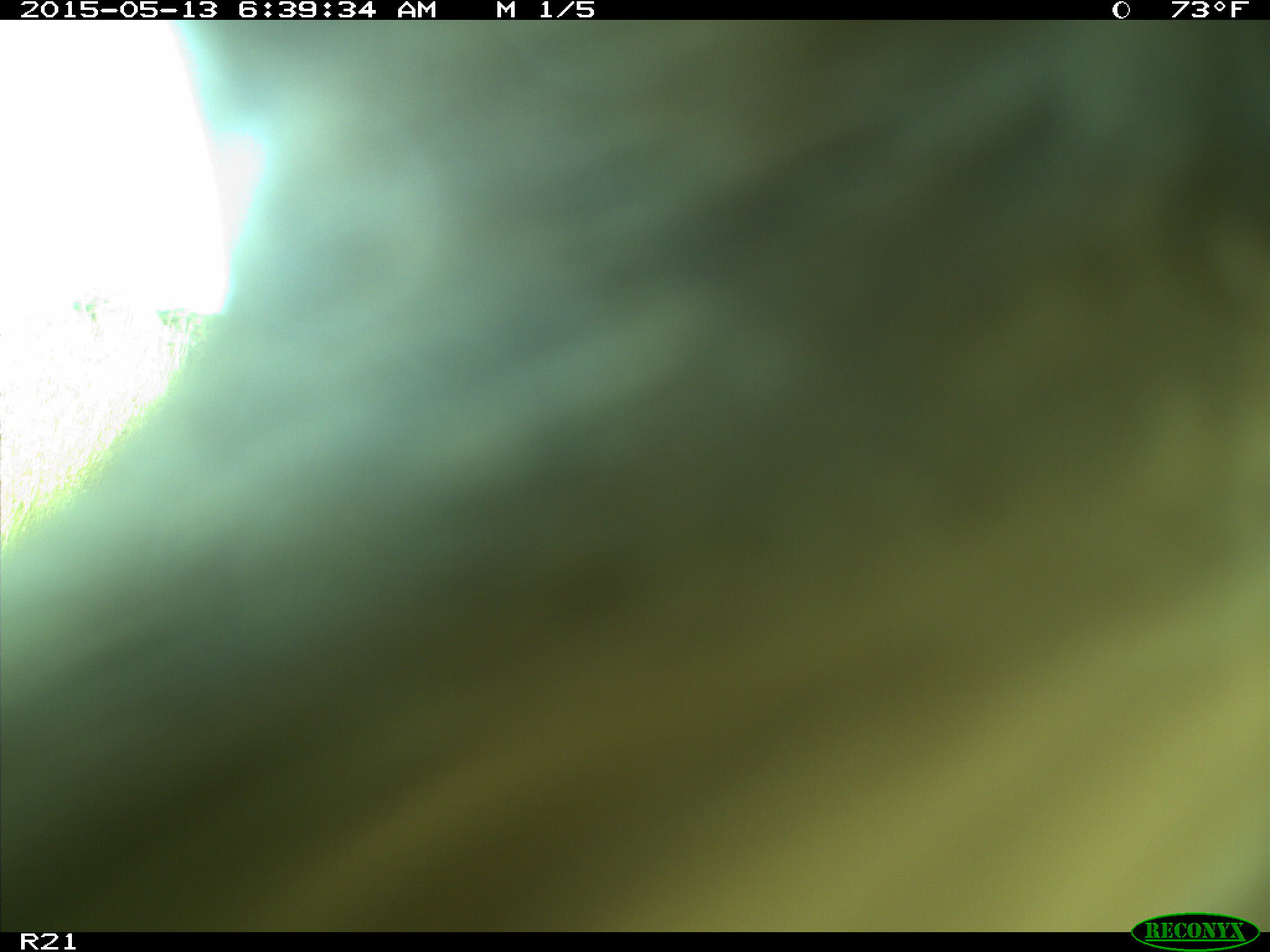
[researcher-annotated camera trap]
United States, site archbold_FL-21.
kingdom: Animalia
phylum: Chordata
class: Mammalia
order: Artiodactyla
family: Bovidae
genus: Bos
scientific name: Bos taurus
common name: domestic cow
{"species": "Bos taurus (domestic cow)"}